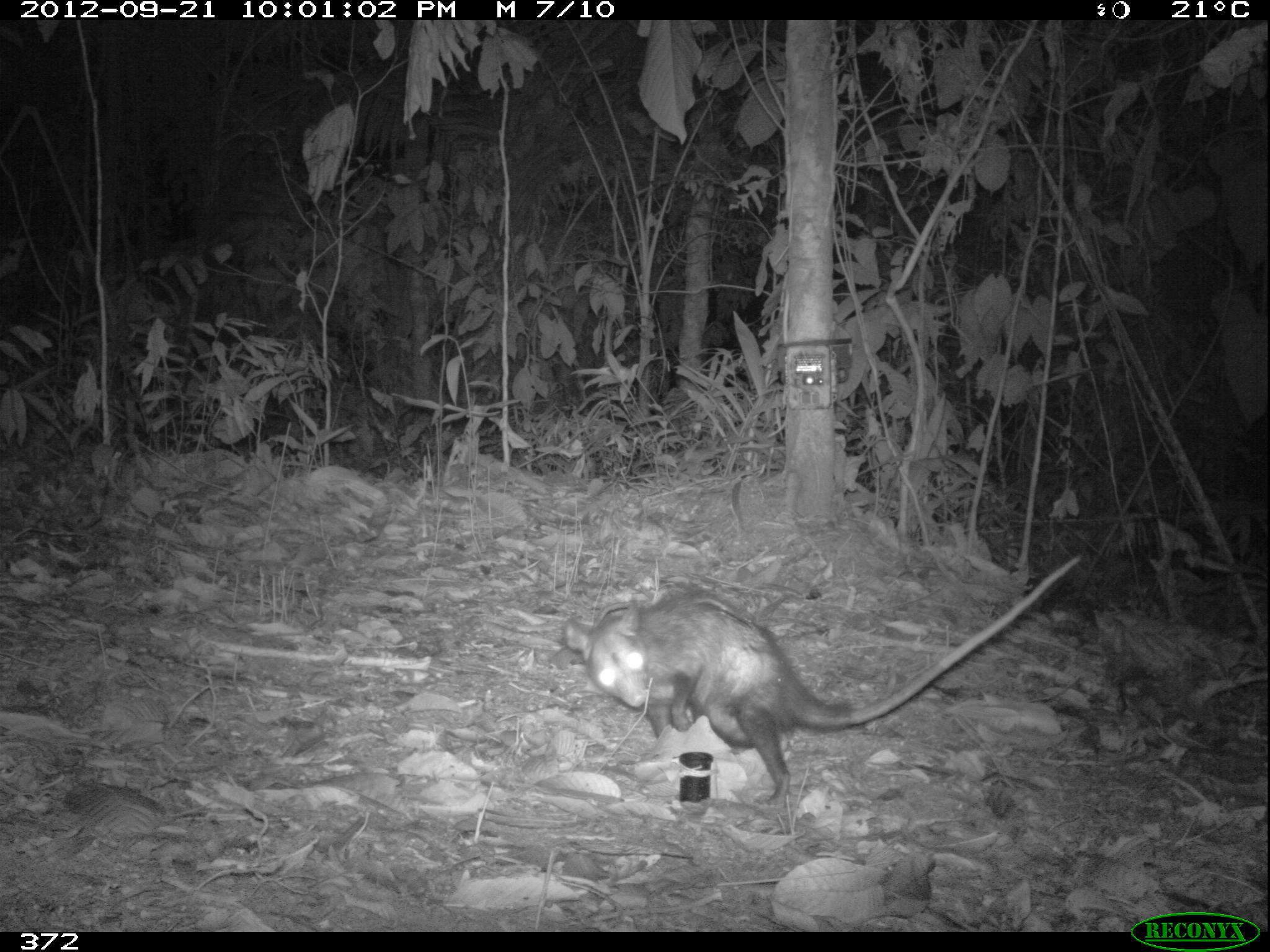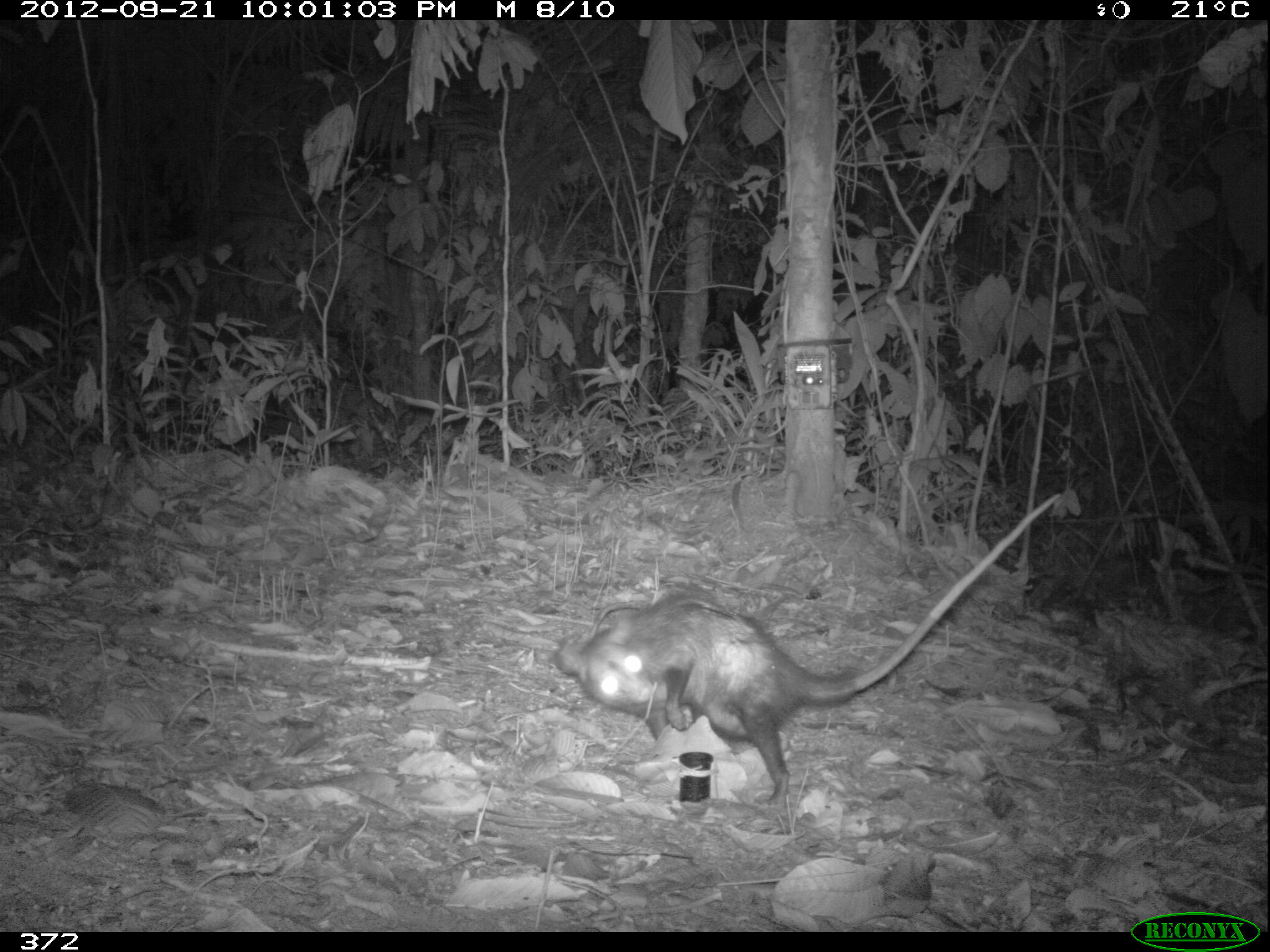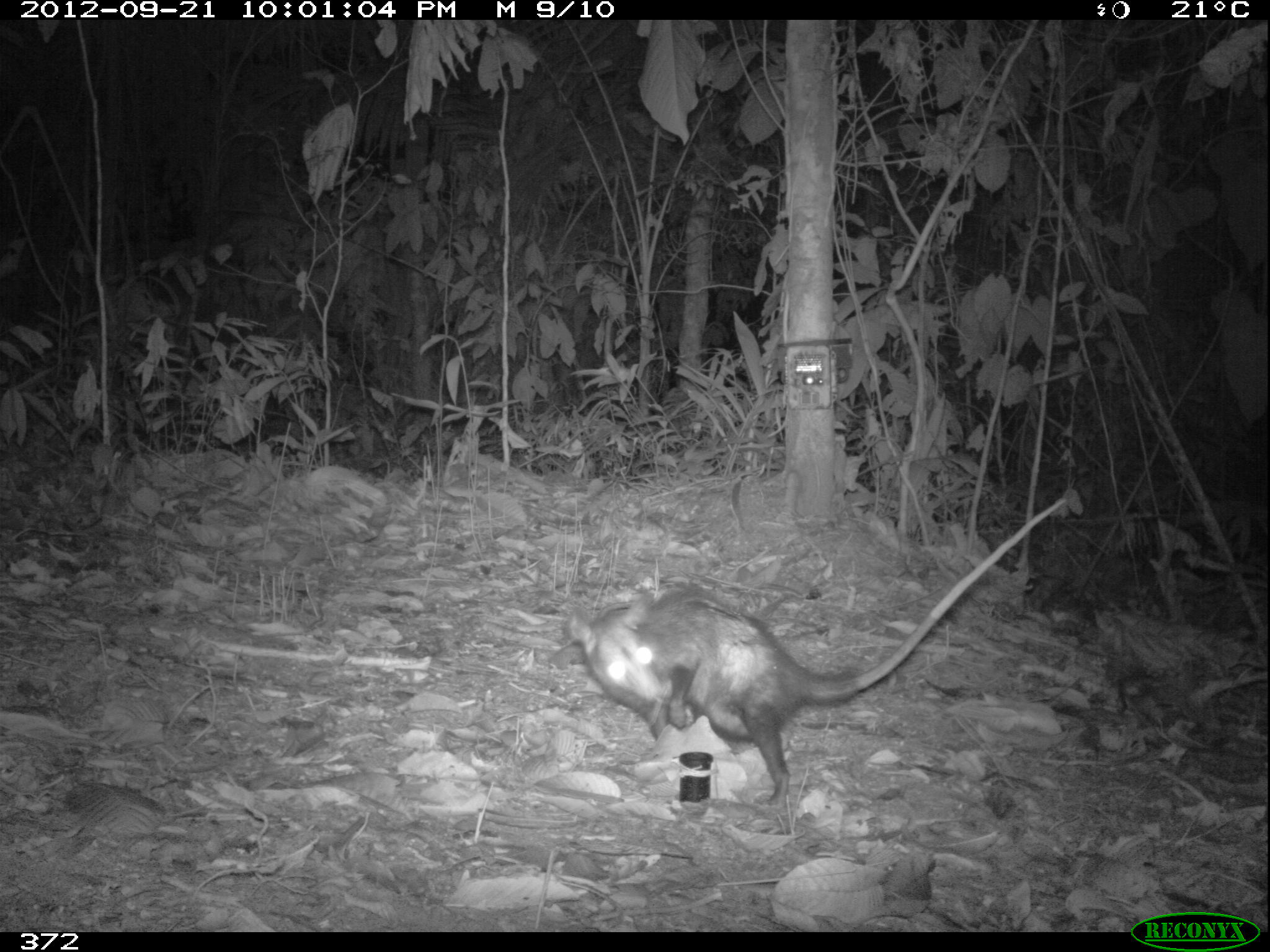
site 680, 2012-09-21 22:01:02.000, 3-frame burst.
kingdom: Animalia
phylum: Chordata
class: Mammalia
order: Didelphimorphia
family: Didelphidae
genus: Didelphis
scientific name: Didelphis marsupialis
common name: southern opossum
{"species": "Didelphis marsupialis (southern opossum)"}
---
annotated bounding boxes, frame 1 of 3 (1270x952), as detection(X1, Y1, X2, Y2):
didelphis marsupialis: detection(561, 554, 1082, 810)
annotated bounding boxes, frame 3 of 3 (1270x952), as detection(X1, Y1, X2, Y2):
didelphis marsupialis: detection(563, 497, 1067, 808)